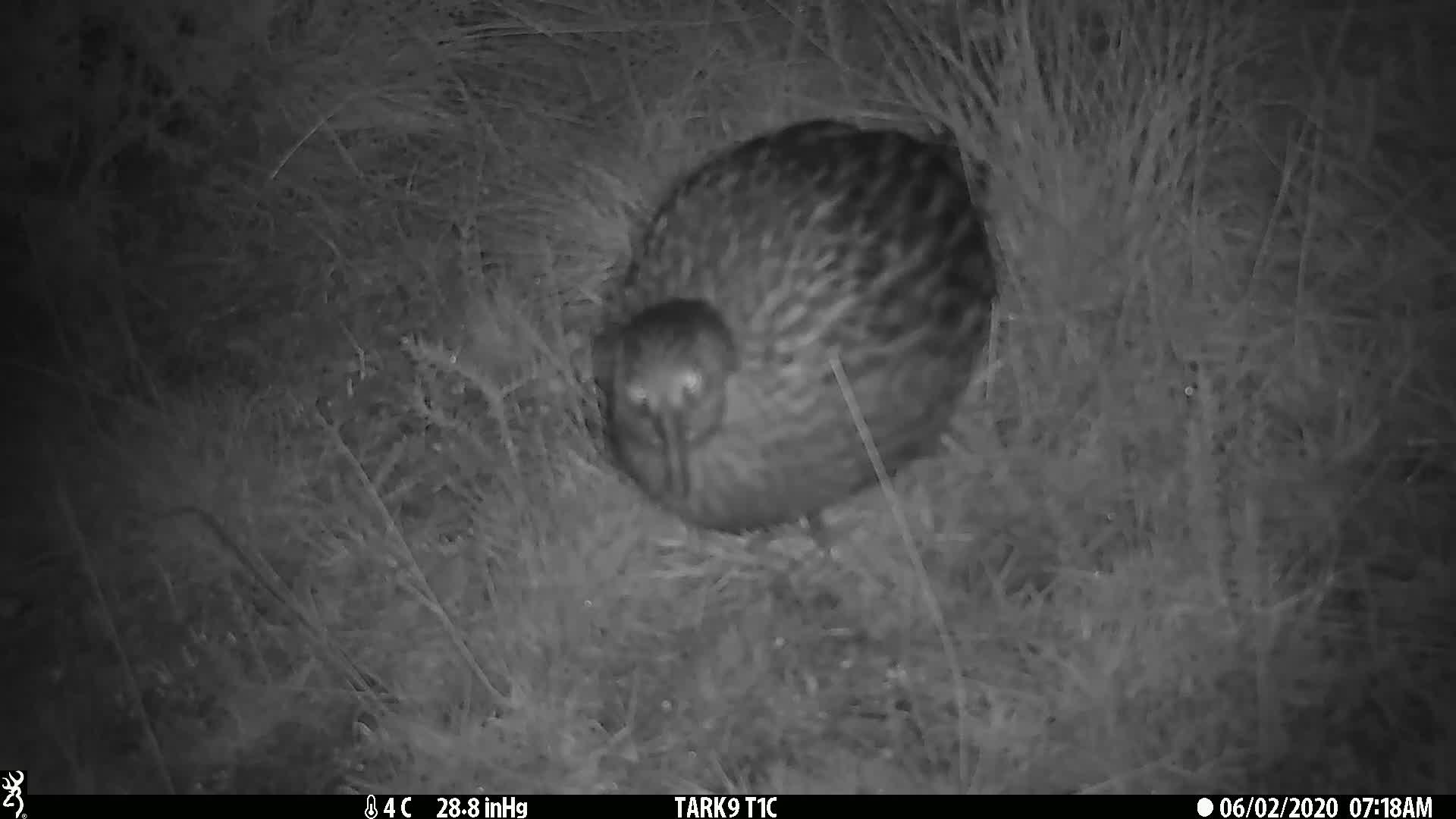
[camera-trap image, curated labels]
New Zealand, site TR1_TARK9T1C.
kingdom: Animalia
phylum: Chordata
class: Aves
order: Gruiformes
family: Rallidae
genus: Gallirallus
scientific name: Gallirallus australis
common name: weka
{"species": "weka (Gallirallus australis)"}